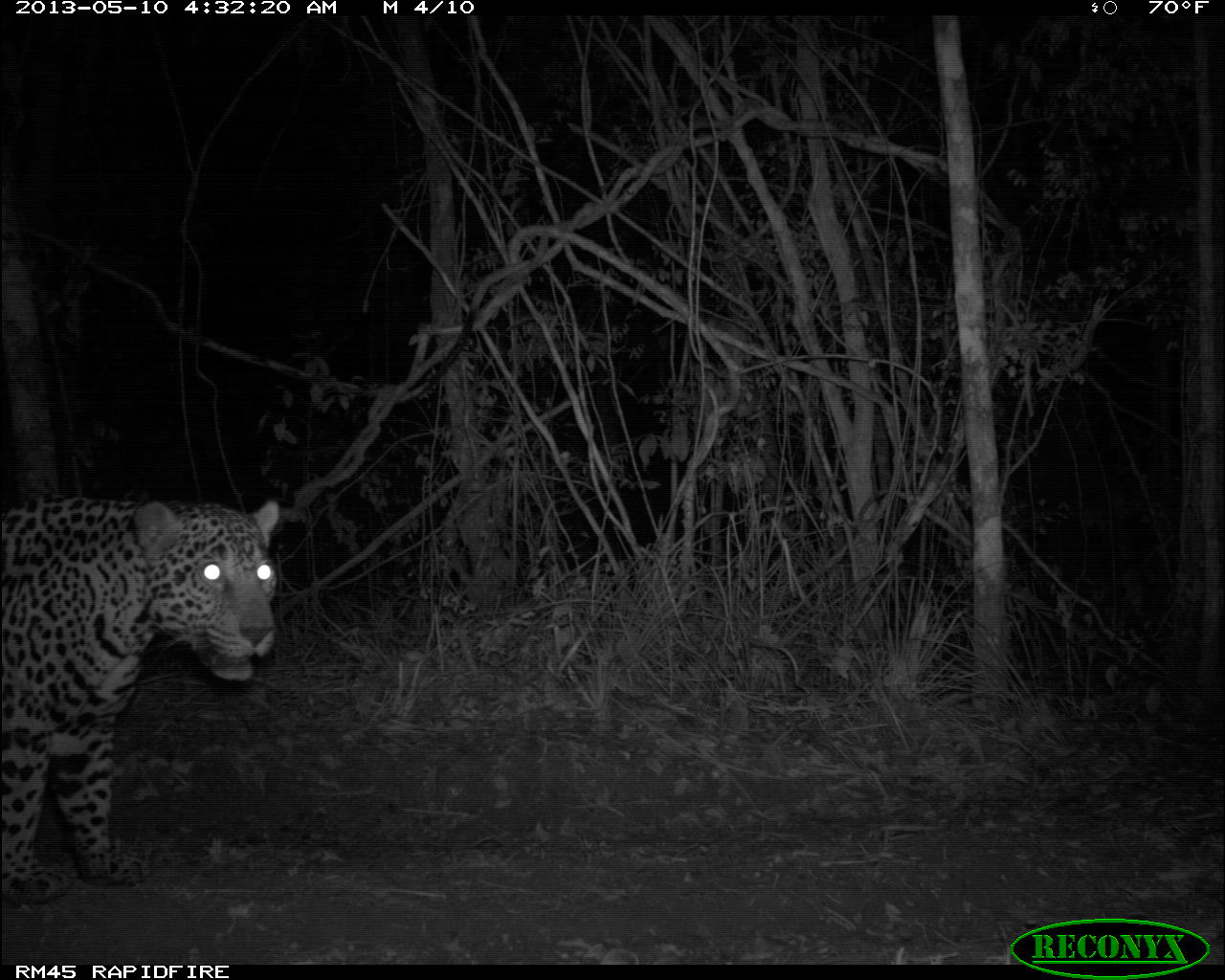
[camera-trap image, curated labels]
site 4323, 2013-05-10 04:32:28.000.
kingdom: Animalia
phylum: Chordata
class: Mammalia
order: Carnivora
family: Felidae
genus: Panthera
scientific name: Panthera onca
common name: jaguar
Panthera onca (jaguar), count 1, sex male.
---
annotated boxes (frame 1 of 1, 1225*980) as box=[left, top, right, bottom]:
panthera onca: box=[0, 500, 279, 904]